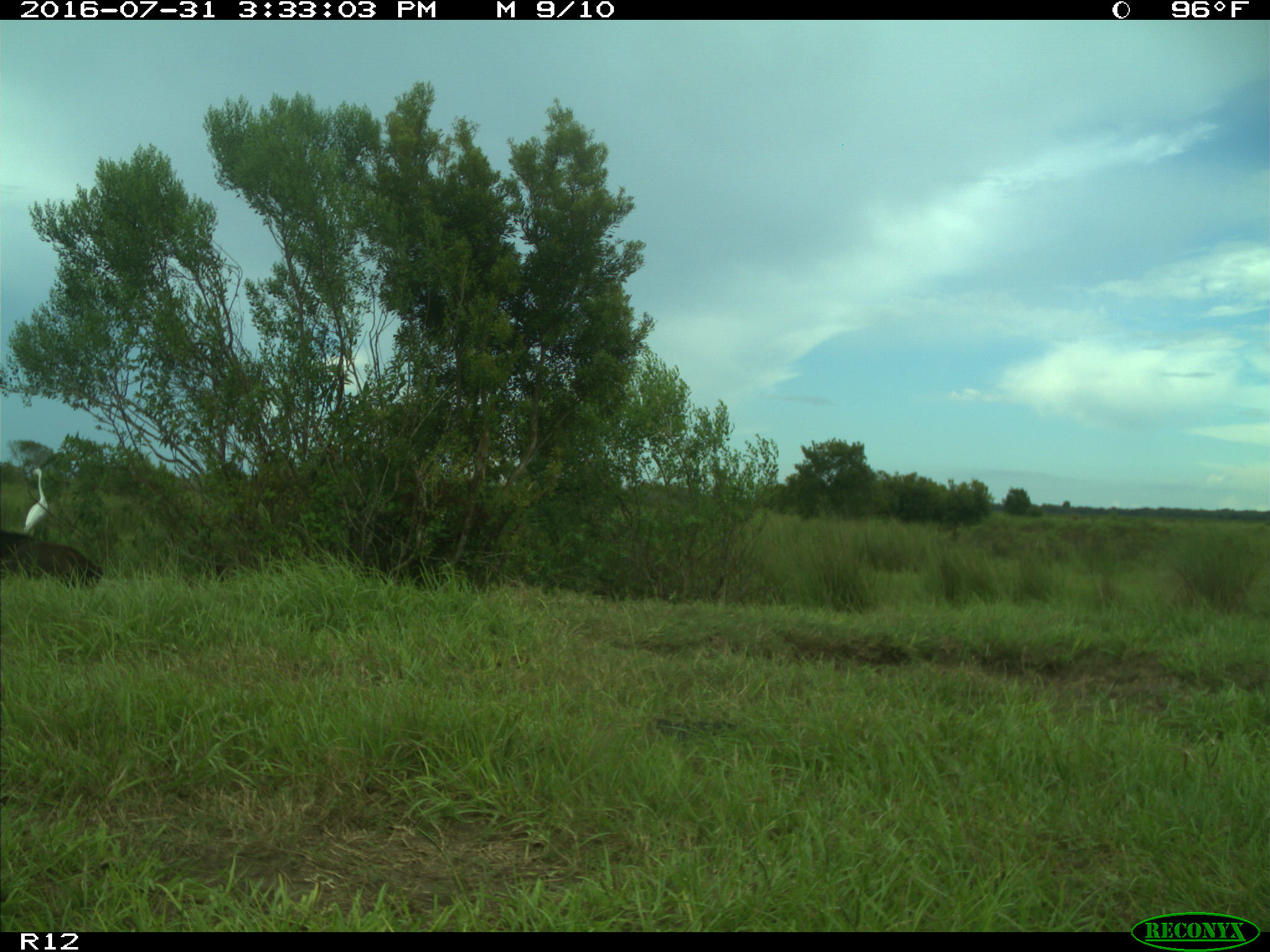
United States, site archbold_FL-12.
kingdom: Animalia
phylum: Chordata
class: Mammalia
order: Artiodactyla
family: Bovidae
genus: Bos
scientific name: Bos taurus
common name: domestic cow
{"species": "Bos taurus (domestic cow)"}